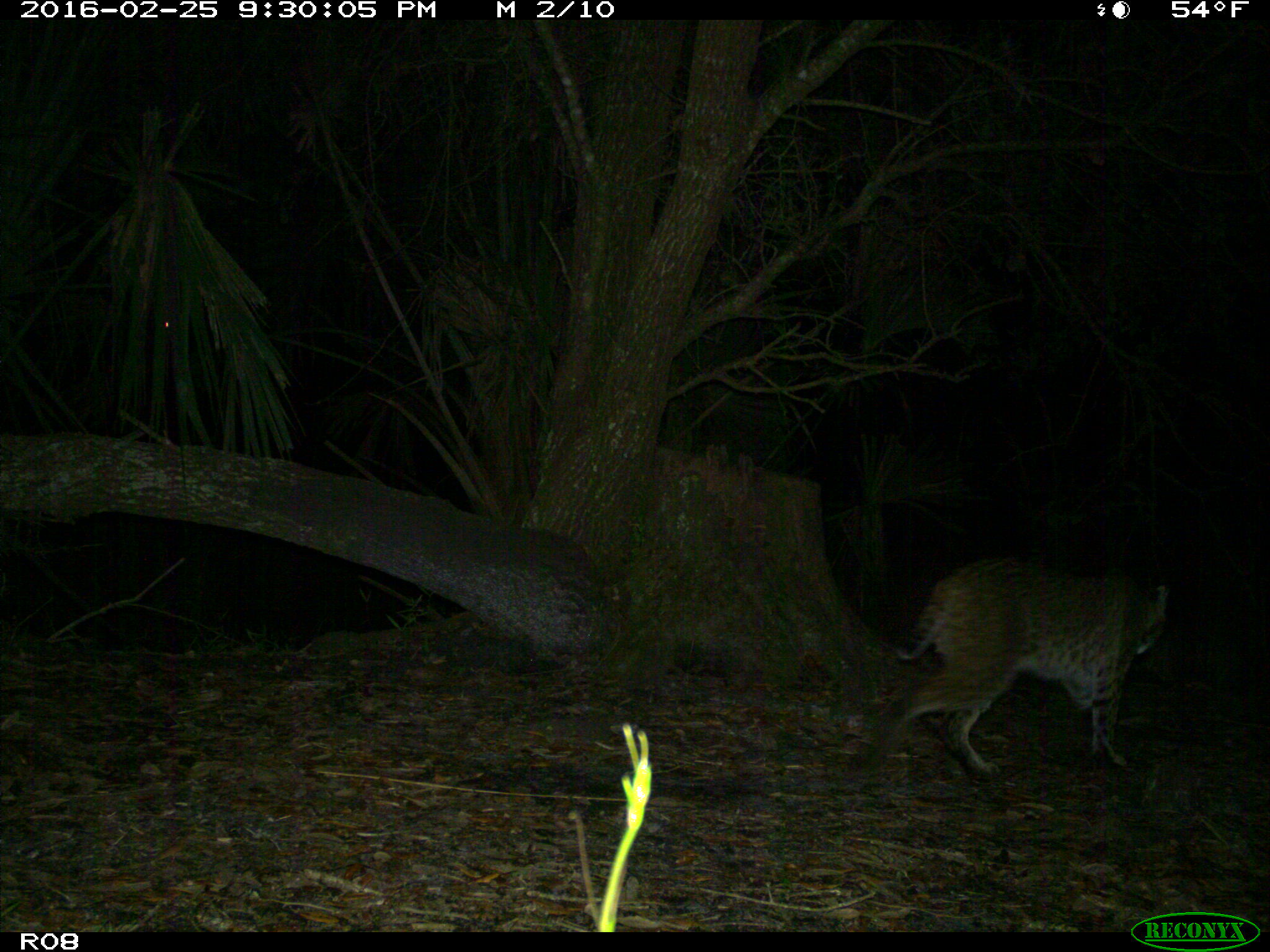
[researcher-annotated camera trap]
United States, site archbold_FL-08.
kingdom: Animalia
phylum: Chordata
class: Mammalia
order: Carnivora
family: Felidae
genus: Lynx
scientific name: Lynx rufus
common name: bobcat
Lynx rufus (bobcat).